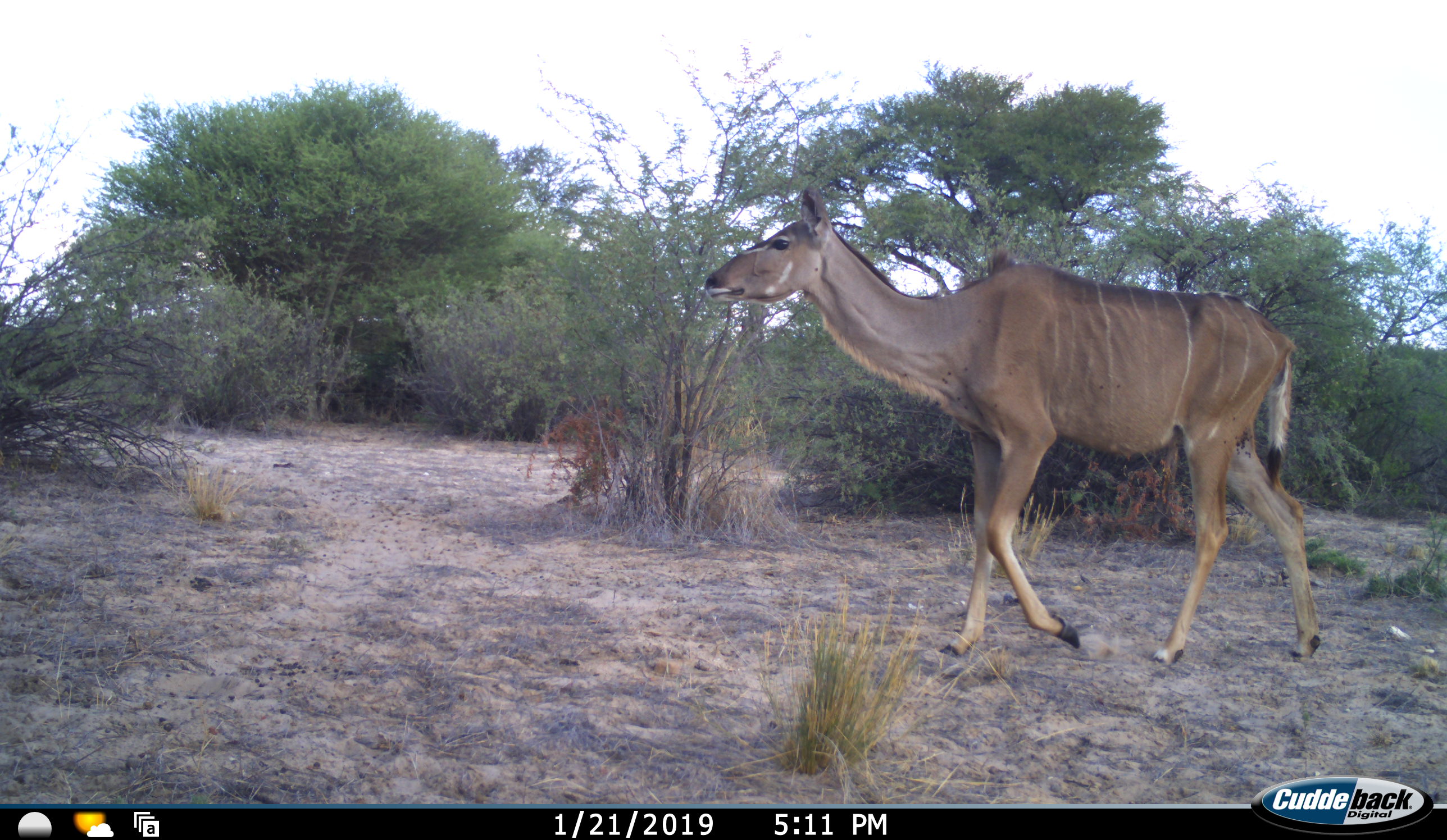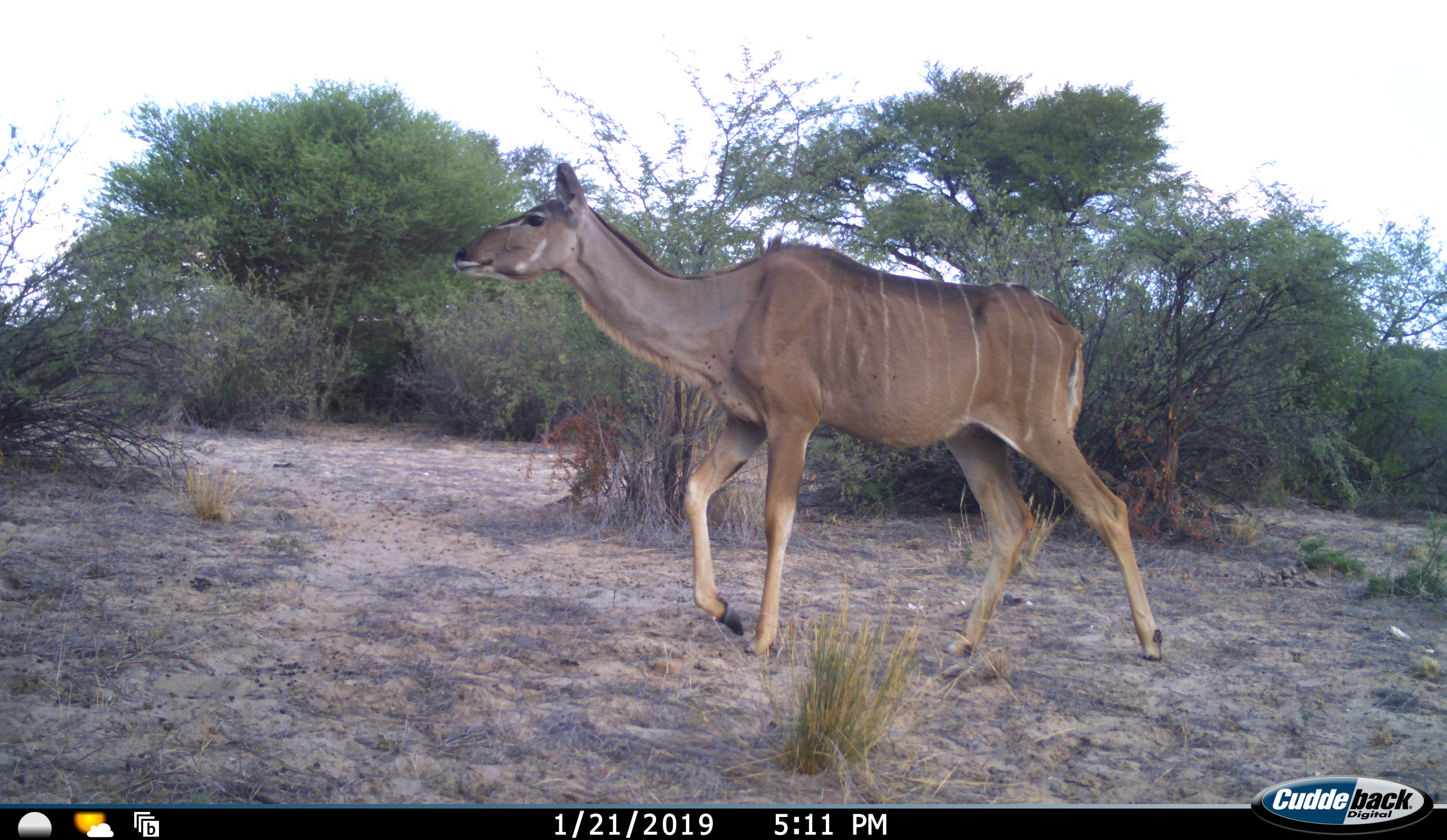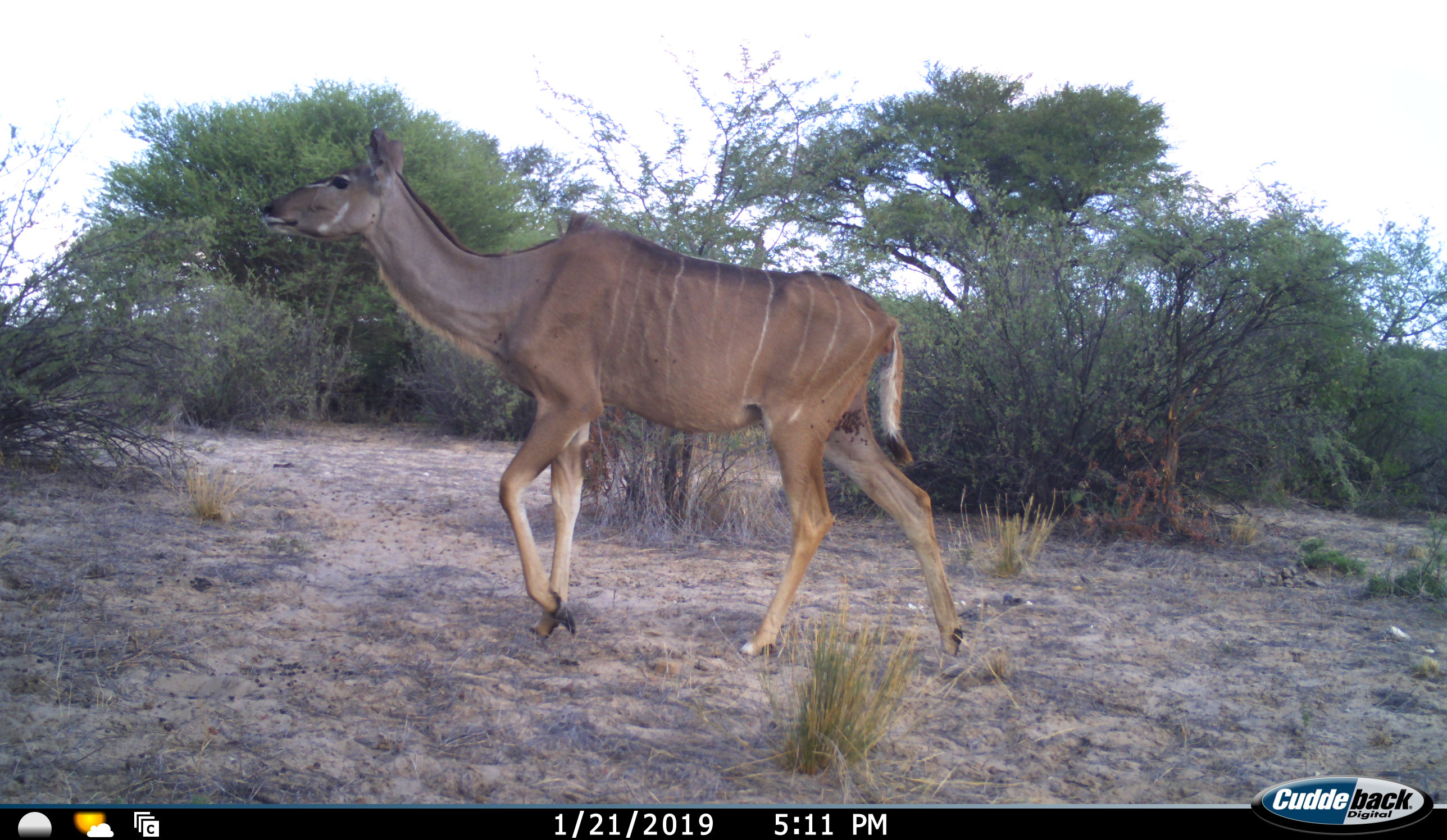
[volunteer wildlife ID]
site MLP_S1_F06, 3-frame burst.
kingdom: Animalia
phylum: Chordata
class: Mammalia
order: Artiodactyla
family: Bovidae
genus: Tragelaphus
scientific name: Tragelaphus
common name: kudu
Kudu (Tragelaphus), count 1. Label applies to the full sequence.